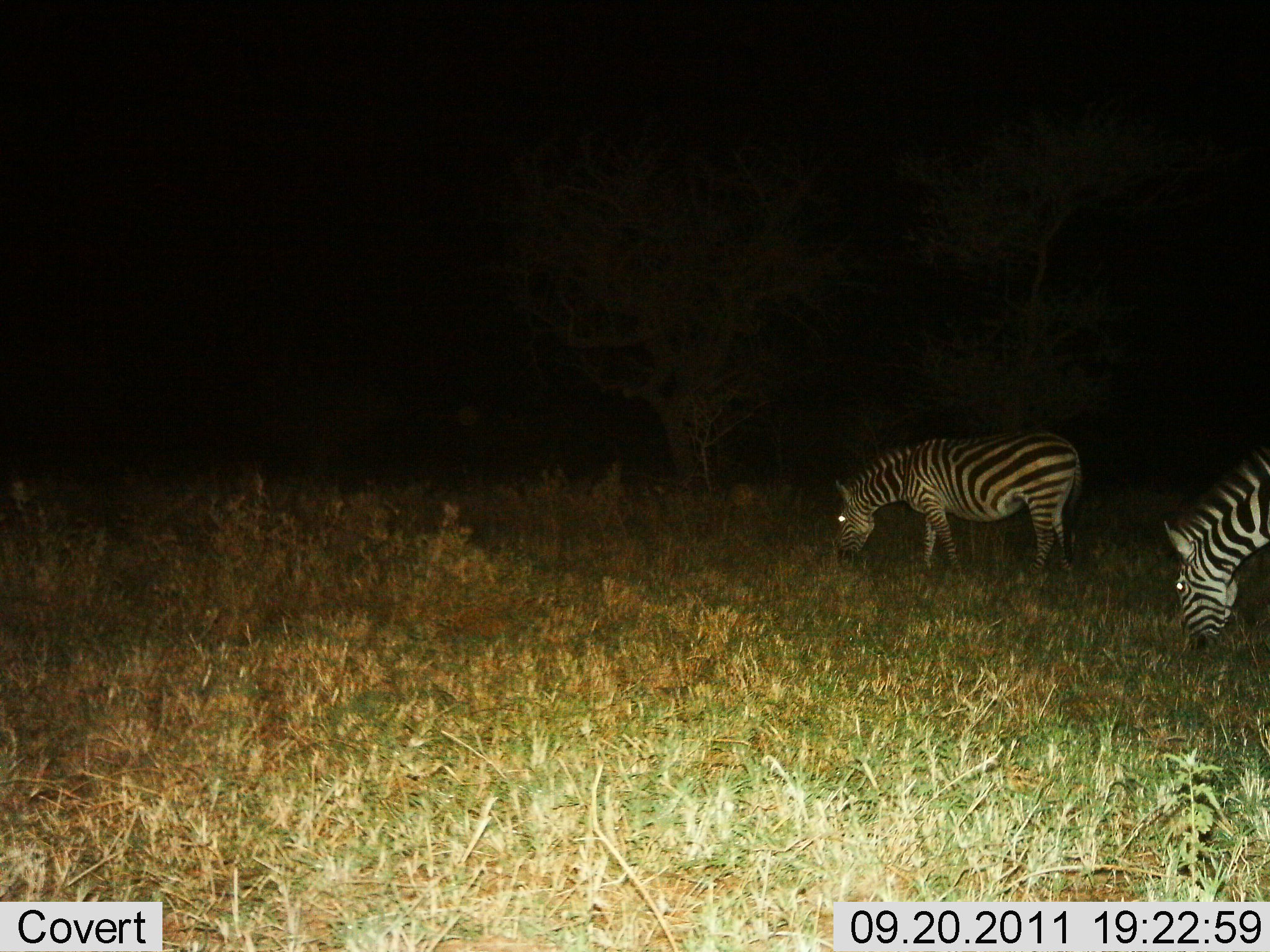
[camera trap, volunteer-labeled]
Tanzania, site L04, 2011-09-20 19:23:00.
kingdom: Animalia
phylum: Chordata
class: Mammalia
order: Perissodactyla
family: Equidae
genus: Equus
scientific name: Equus quagga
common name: plains zebra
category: zebra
Zebra (plains zebra) (Equus quagga), count 2. Behavior (volunteer vote fractions): standing 18%, resting 0%, moving 0%, interacting 0%. Young present (vote fraction): 0%. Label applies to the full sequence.